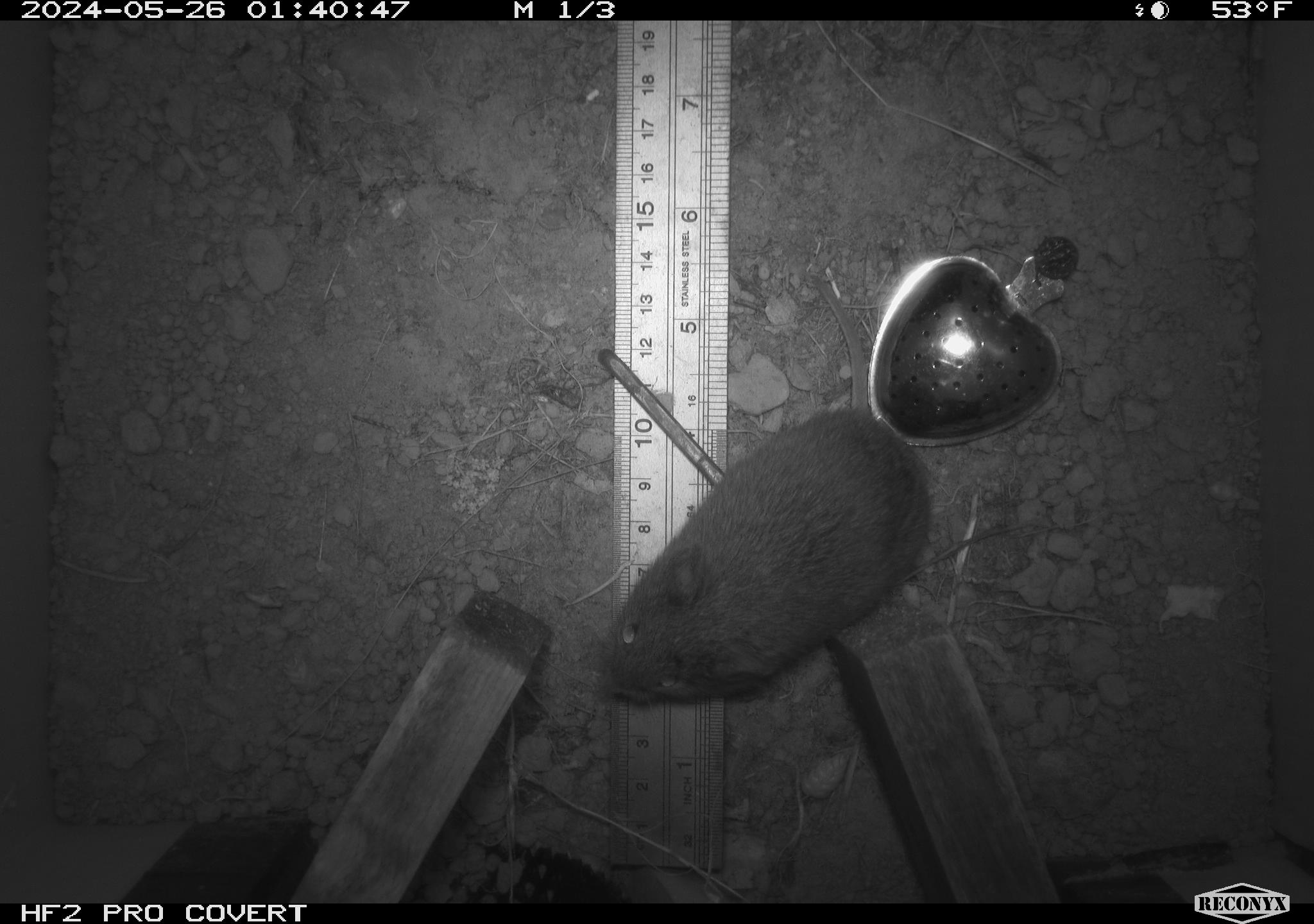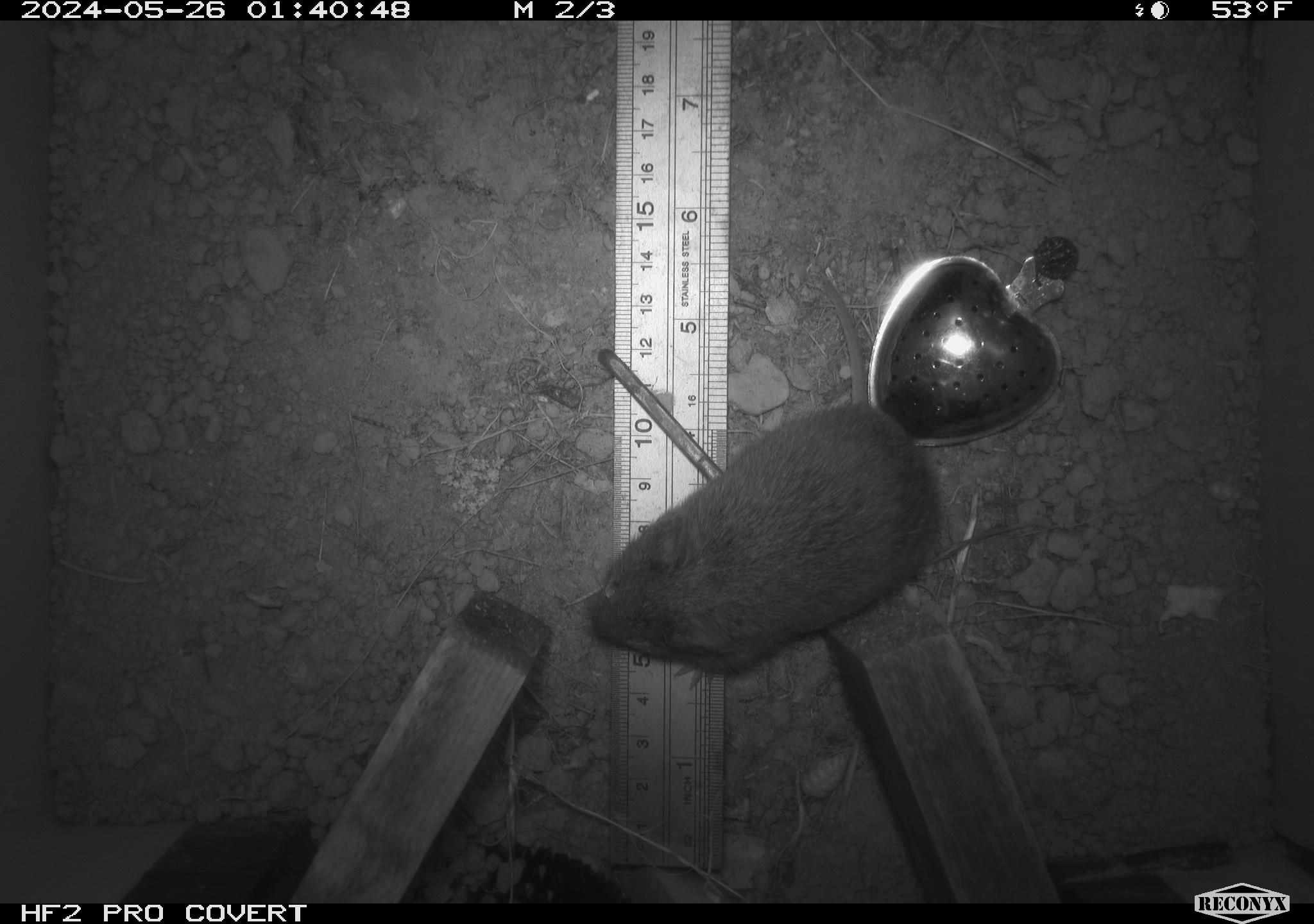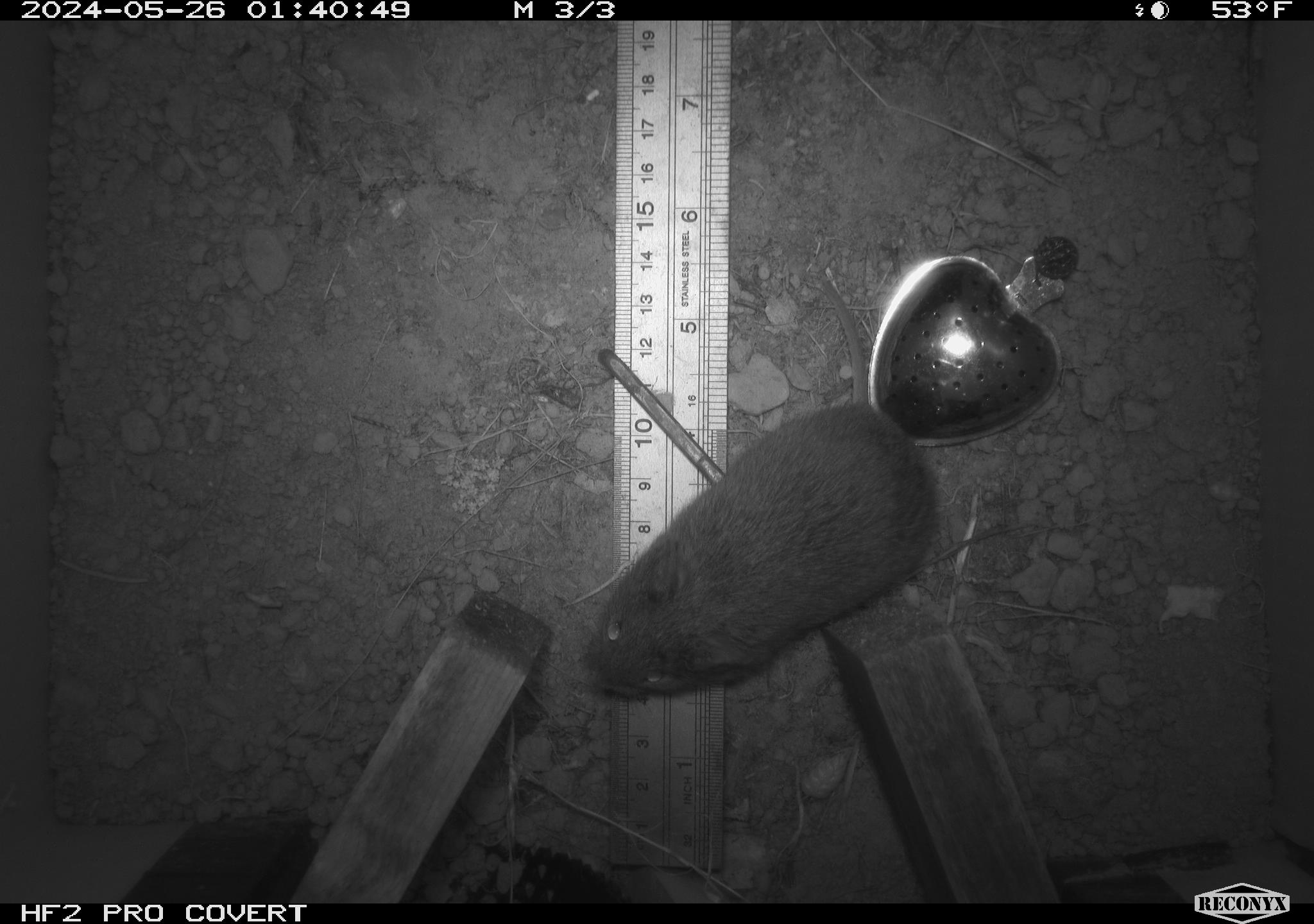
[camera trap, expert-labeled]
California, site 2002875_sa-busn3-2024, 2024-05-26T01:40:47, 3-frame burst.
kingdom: Animalia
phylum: Chordata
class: Mammalia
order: Rodentia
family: Cricetidae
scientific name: Arvicolinae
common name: voles, lemmings, and muskrats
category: arvicolinae subfamily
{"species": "arvicolinae subfamily (voles, lemmings, and muskrats) (Arvicolinae)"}